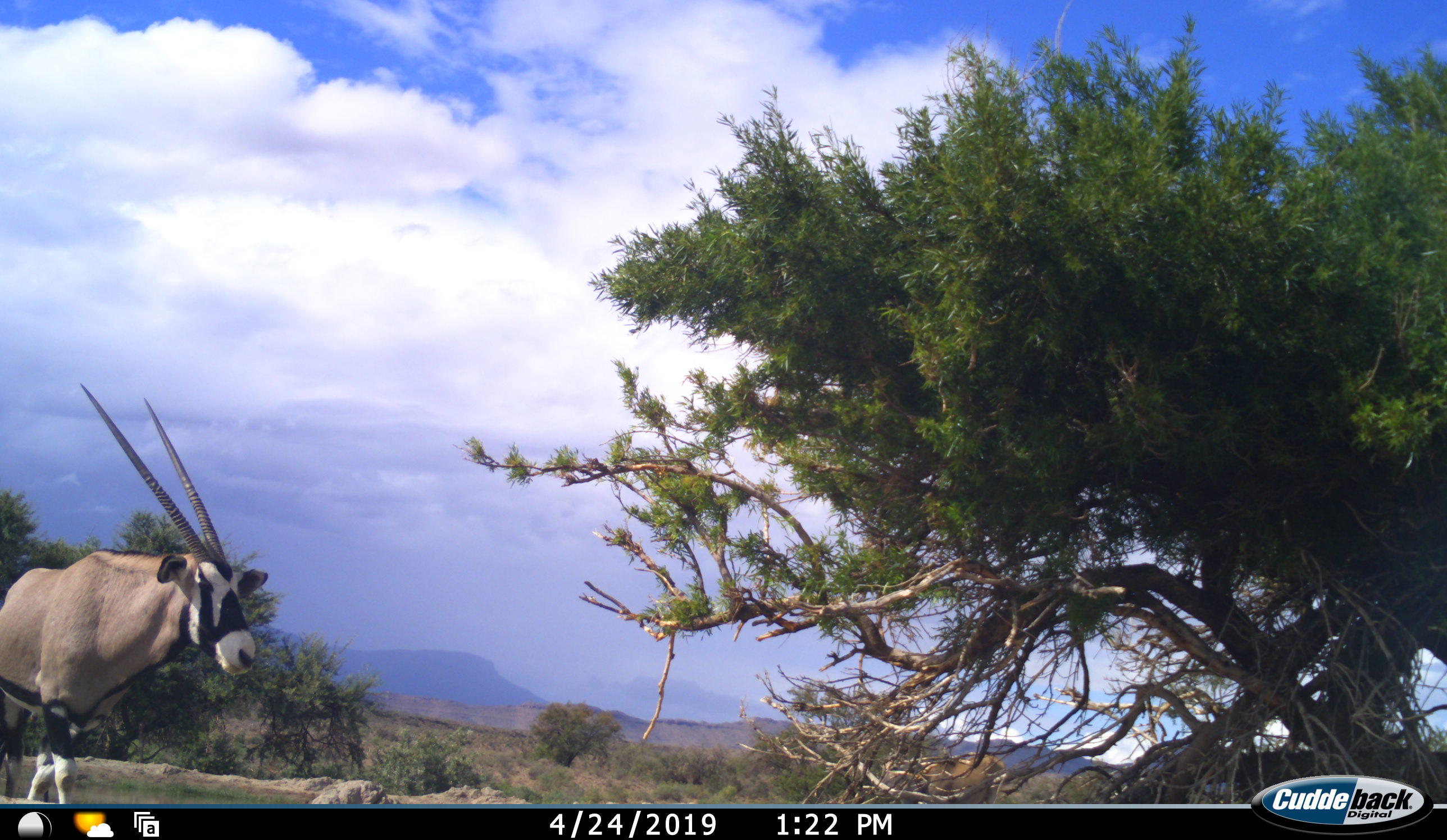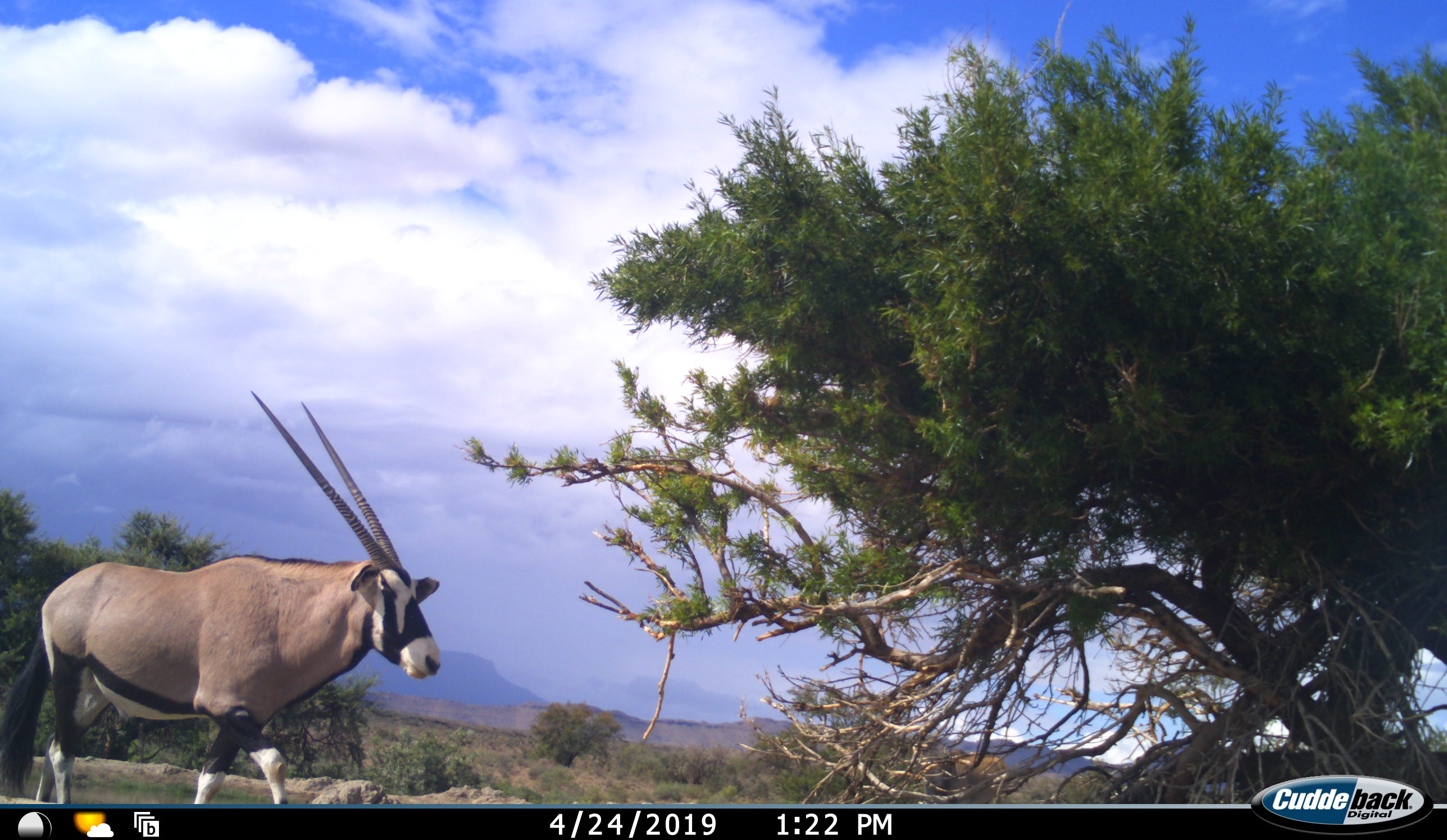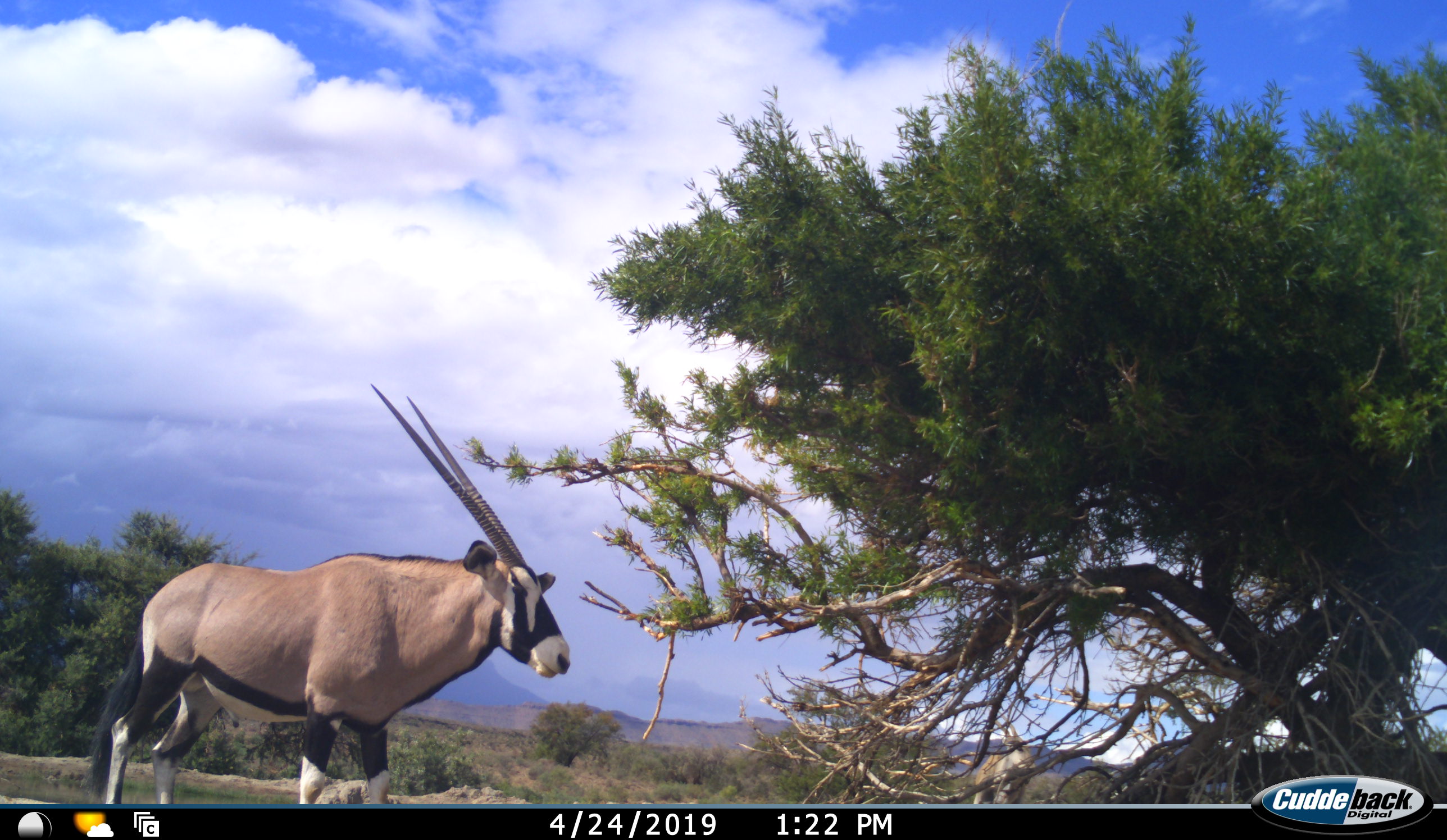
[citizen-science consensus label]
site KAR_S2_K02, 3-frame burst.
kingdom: Animalia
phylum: Chordata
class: Mammalia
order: Artiodactyla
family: Bovidae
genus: Oryx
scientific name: Oryx gazella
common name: gemsbok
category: oryx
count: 1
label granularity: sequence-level